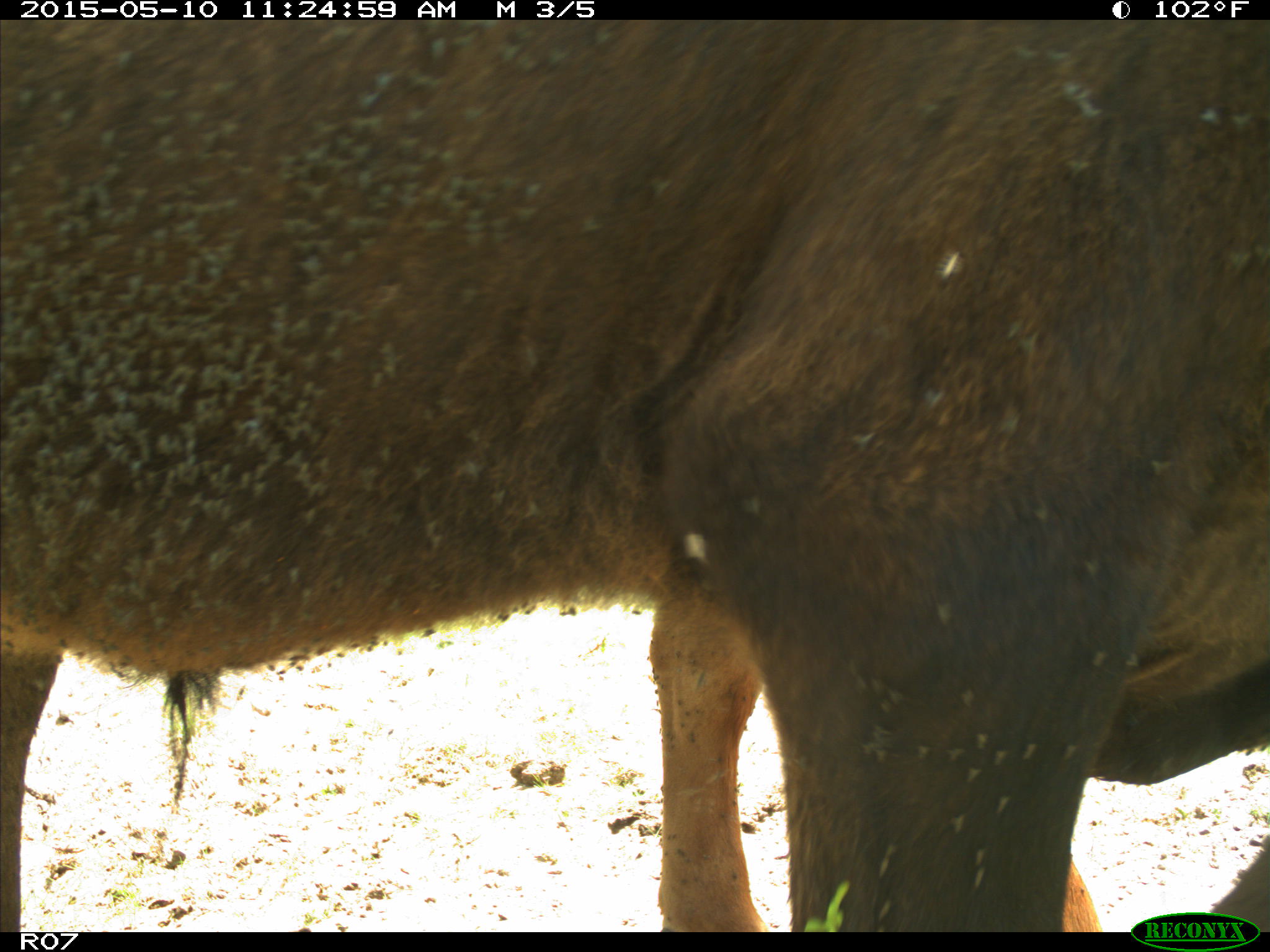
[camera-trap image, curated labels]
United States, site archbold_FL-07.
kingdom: Animalia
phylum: Chordata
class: Mammalia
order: Artiodactyla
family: Bovidae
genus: Bos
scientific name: Bos taurus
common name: domestic cow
Bos taurus (domestic cow).